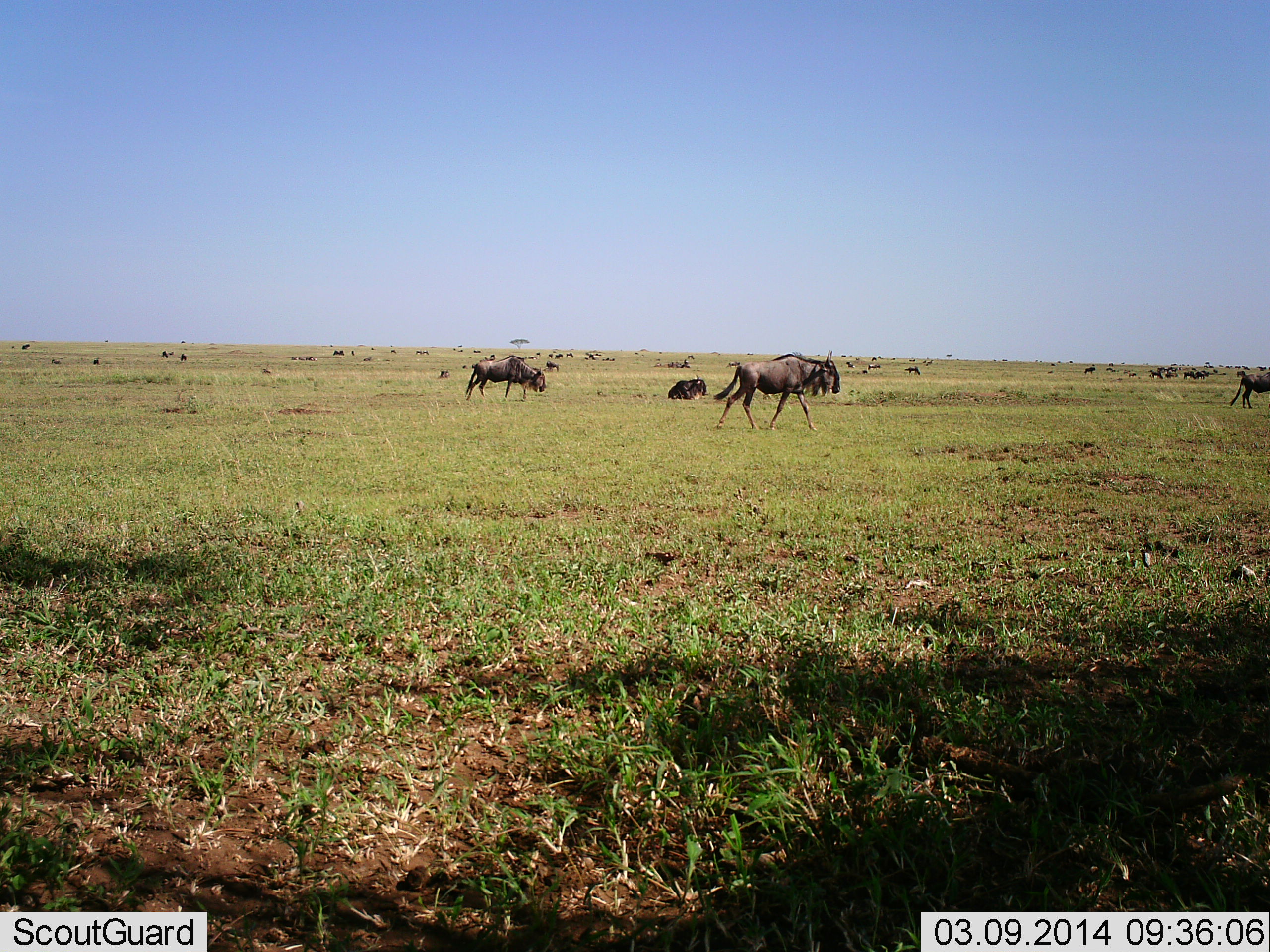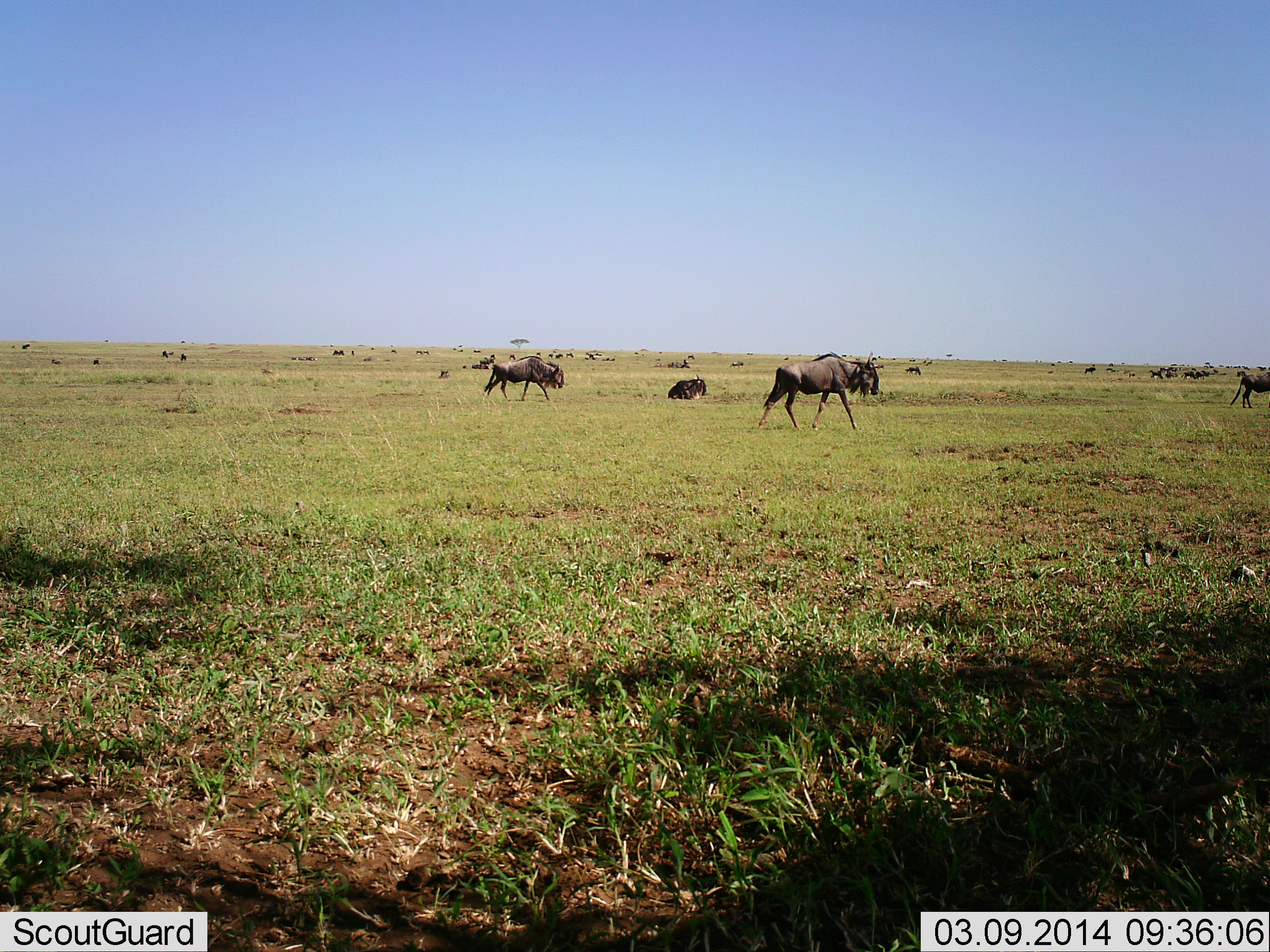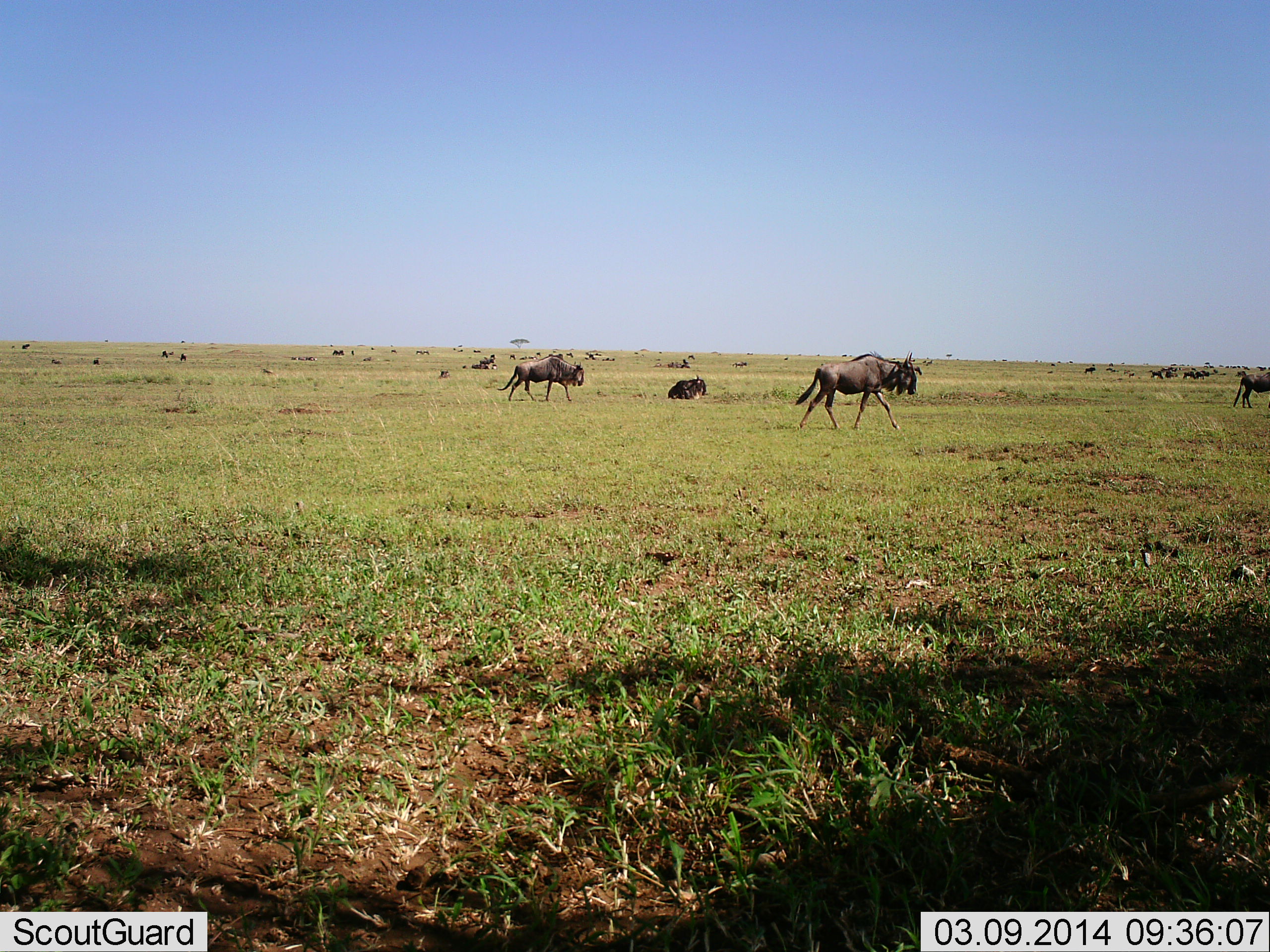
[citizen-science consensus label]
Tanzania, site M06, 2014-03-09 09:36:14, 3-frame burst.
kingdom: Animalia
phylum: Chordata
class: Mammalia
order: Artiodactyla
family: Bovidae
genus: Connochaetes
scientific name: Connochaetes taurinus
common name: blue wildebeest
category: wildebeest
Wildebeest (blue wildebeest) (Connochaetes taurinus), count 11-50. Behavior (volunteer vote fractions): standing 47%, resting 74%, moving 84%, interacting 5%. Young present (vote fraction): 2%. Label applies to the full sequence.